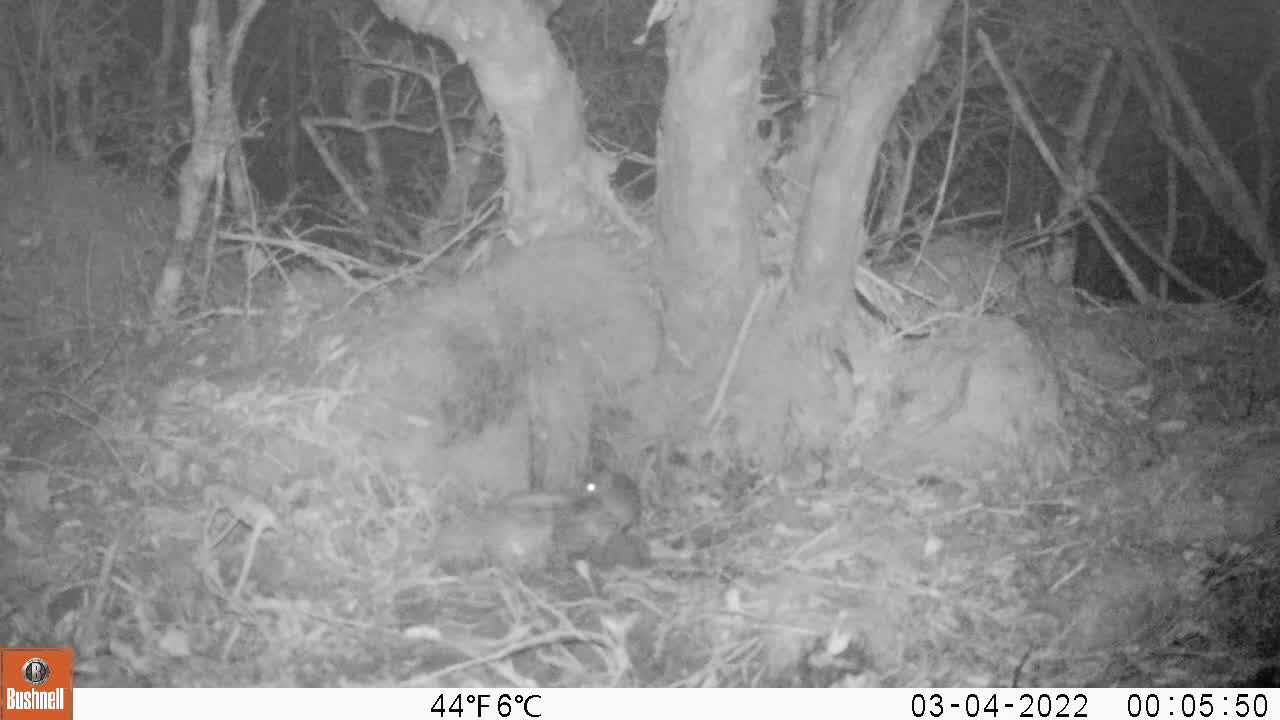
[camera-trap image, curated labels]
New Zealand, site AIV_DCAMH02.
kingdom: Animalia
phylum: Chordata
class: Mammalia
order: Rodentia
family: Muridae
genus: Mus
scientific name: Mus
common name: mouse